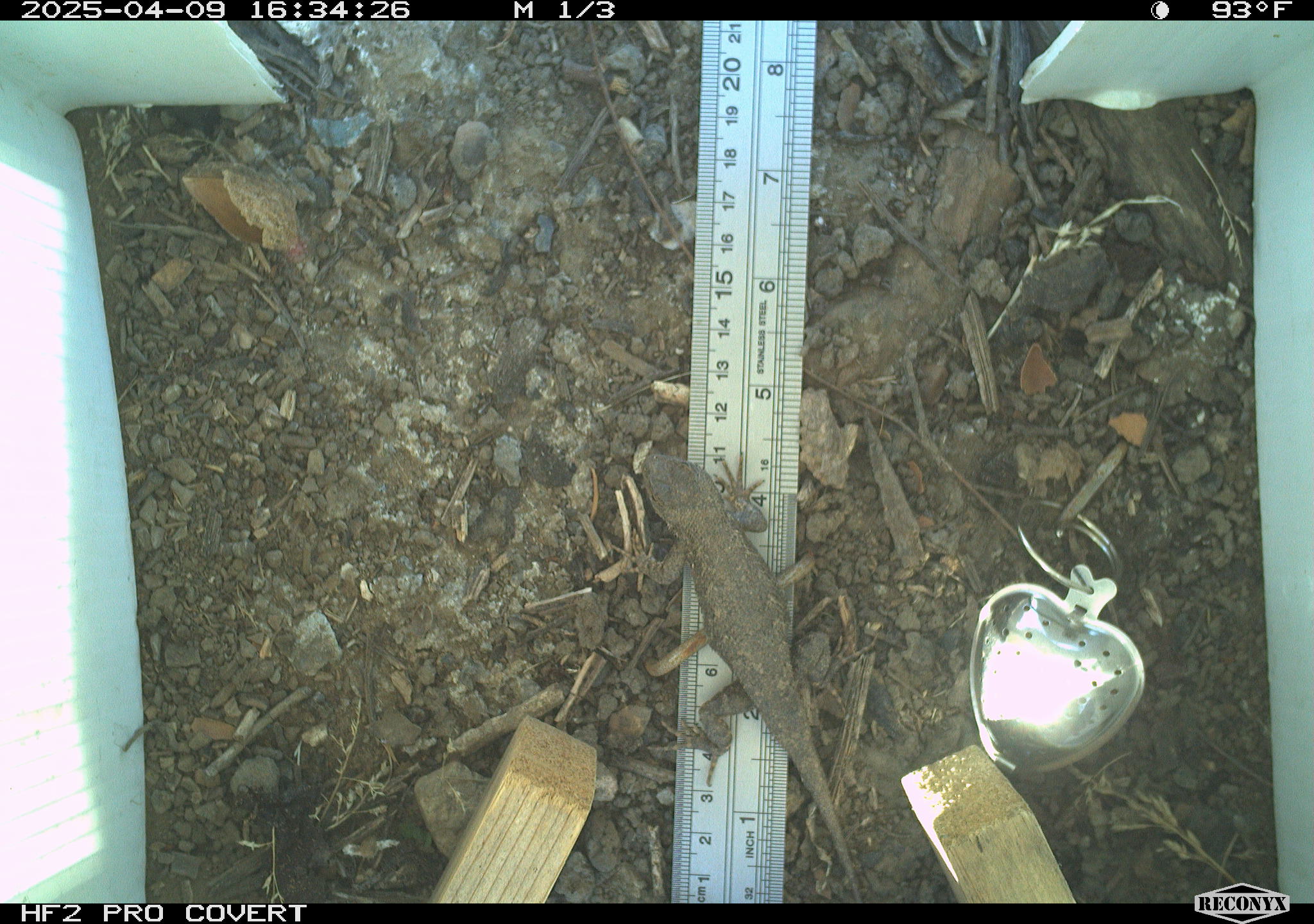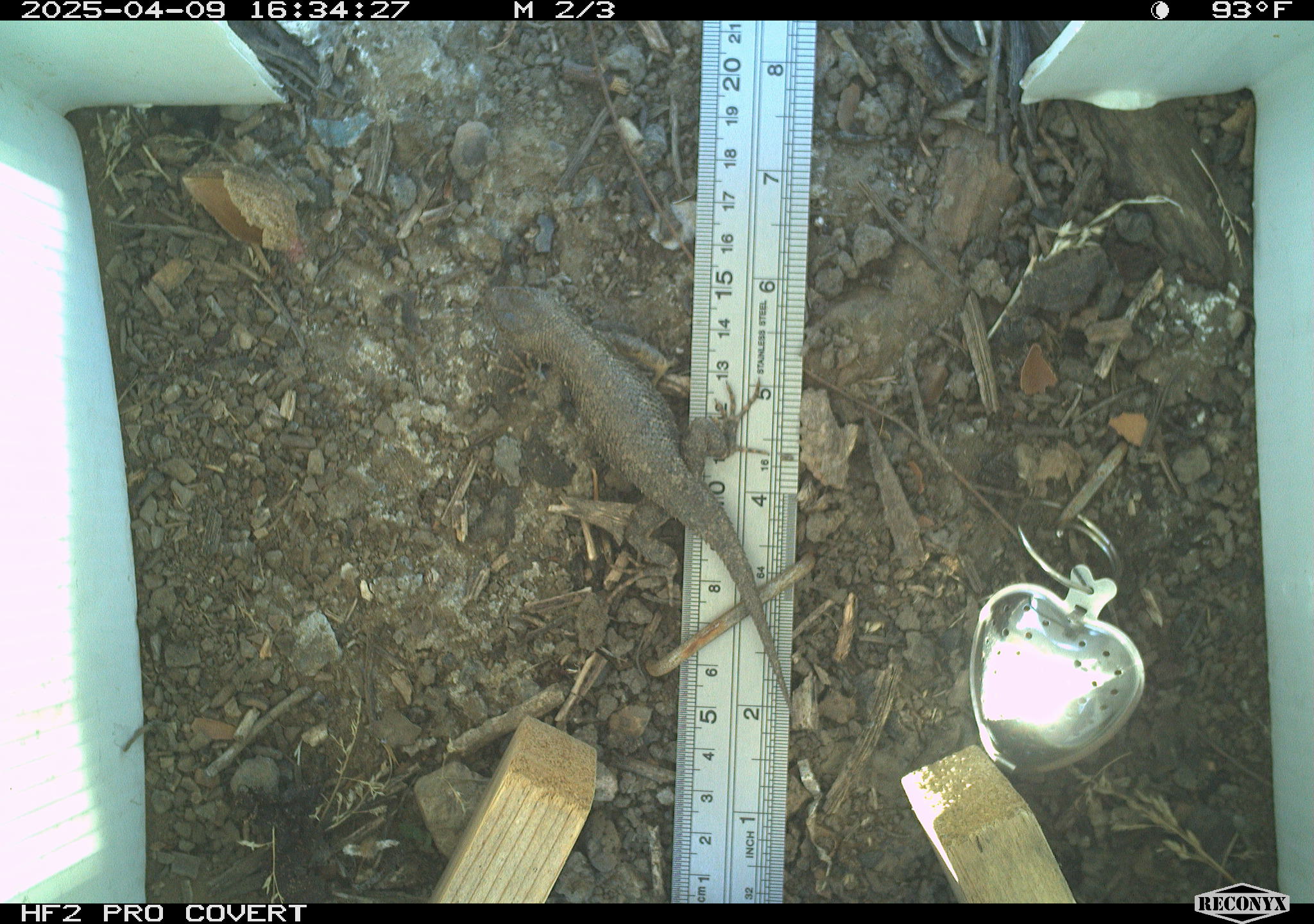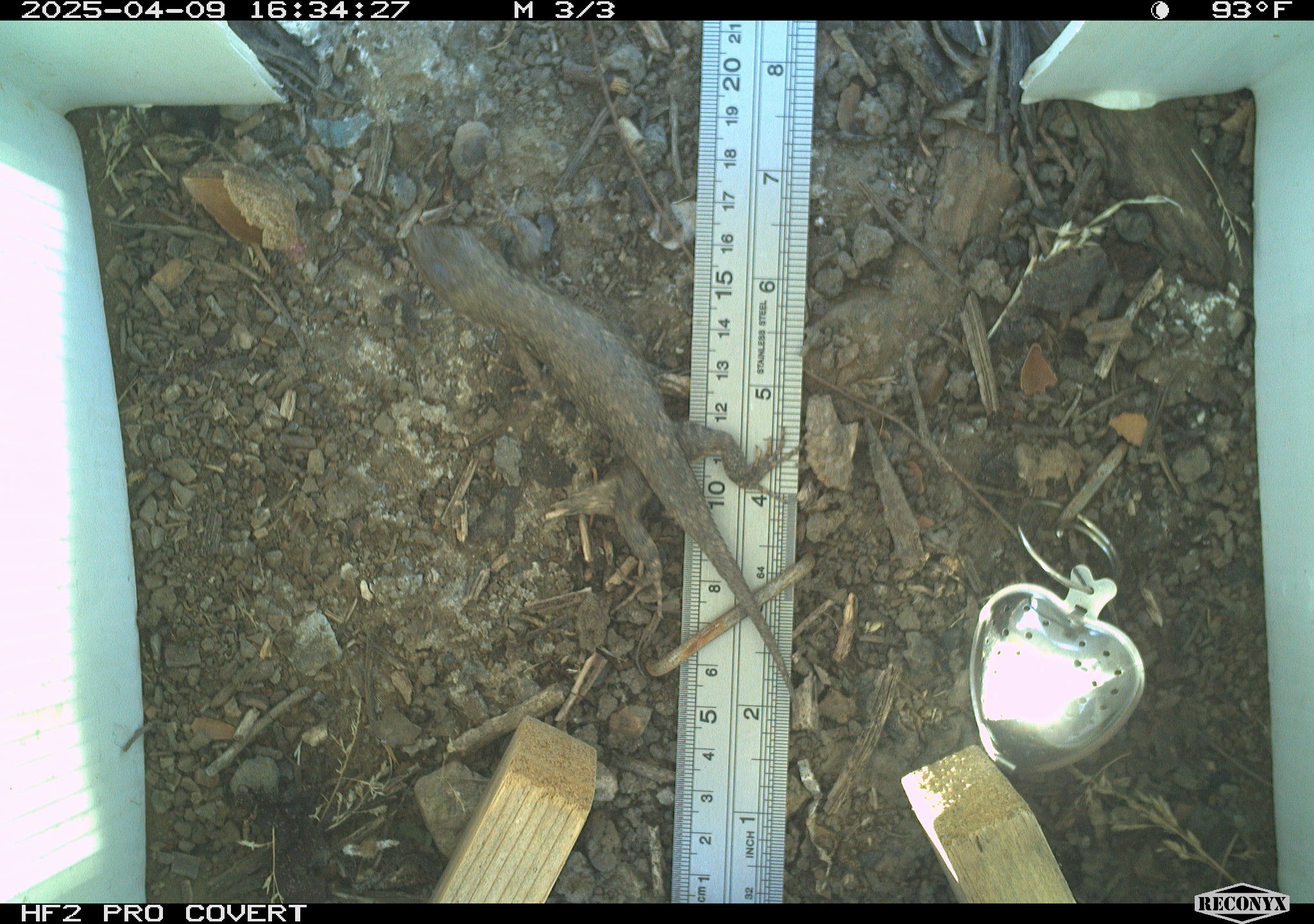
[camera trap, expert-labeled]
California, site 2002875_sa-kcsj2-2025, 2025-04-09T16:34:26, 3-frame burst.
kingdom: Animalia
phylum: Chordata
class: Reptilia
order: Squamata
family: Phrynosomatidae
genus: Sceloporus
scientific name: Sceloporus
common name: spiny lizards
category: sceloporus species